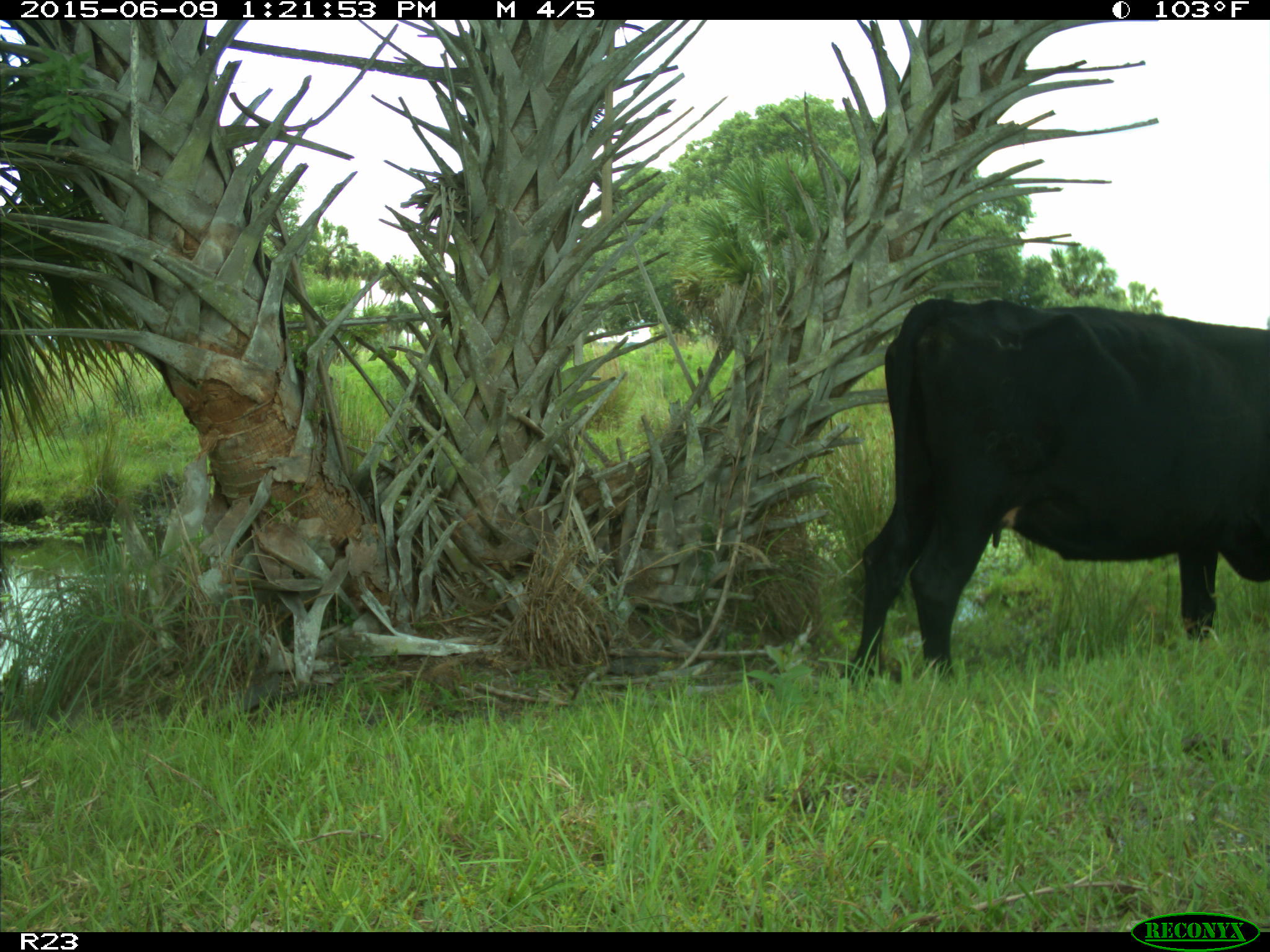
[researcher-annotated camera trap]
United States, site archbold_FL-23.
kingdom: Animalia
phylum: Chordata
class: Mammalia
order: Artiodactyla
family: Bovidae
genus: Bos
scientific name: Bos taurus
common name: domestic cow